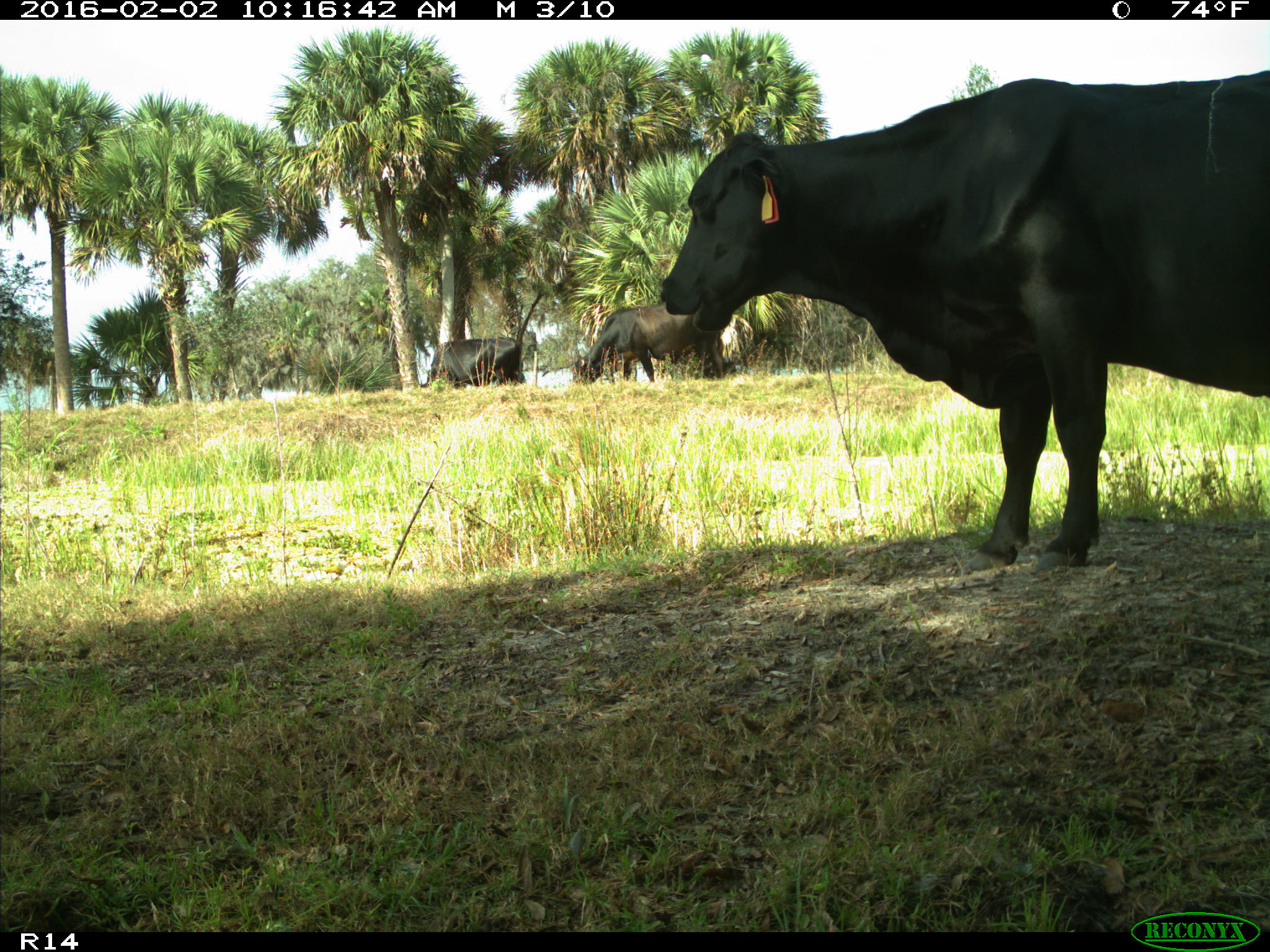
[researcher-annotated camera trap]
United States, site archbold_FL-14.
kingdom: Animalia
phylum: Chordata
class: Mammalia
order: Artiodactyla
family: Bovidae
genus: Bos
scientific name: Bos taurus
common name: domestic cow